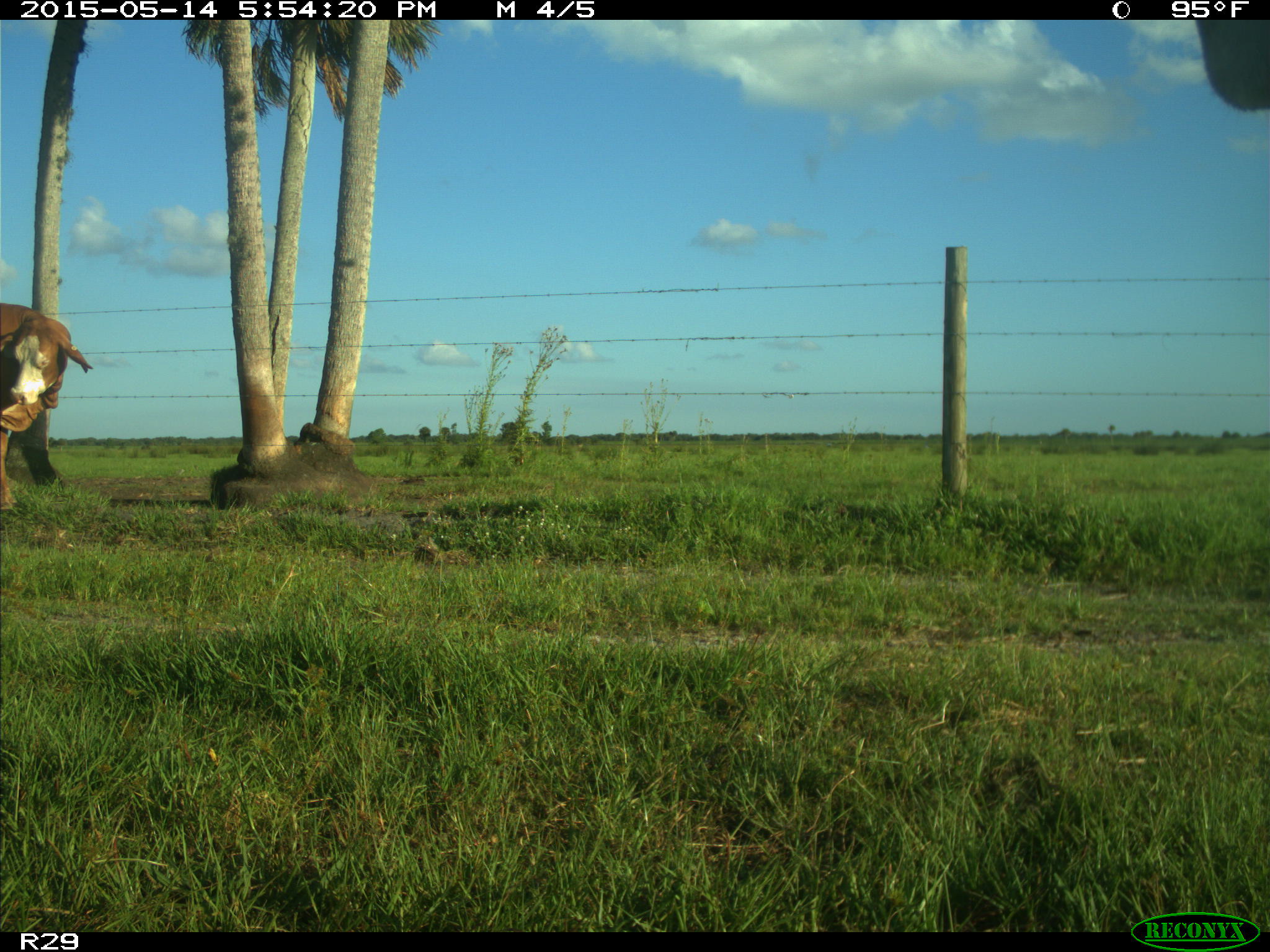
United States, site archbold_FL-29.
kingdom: Animalia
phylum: Chordata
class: Mammalia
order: Artiodactyla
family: Bovidae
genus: Bos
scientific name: Bos taurus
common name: domestic cow